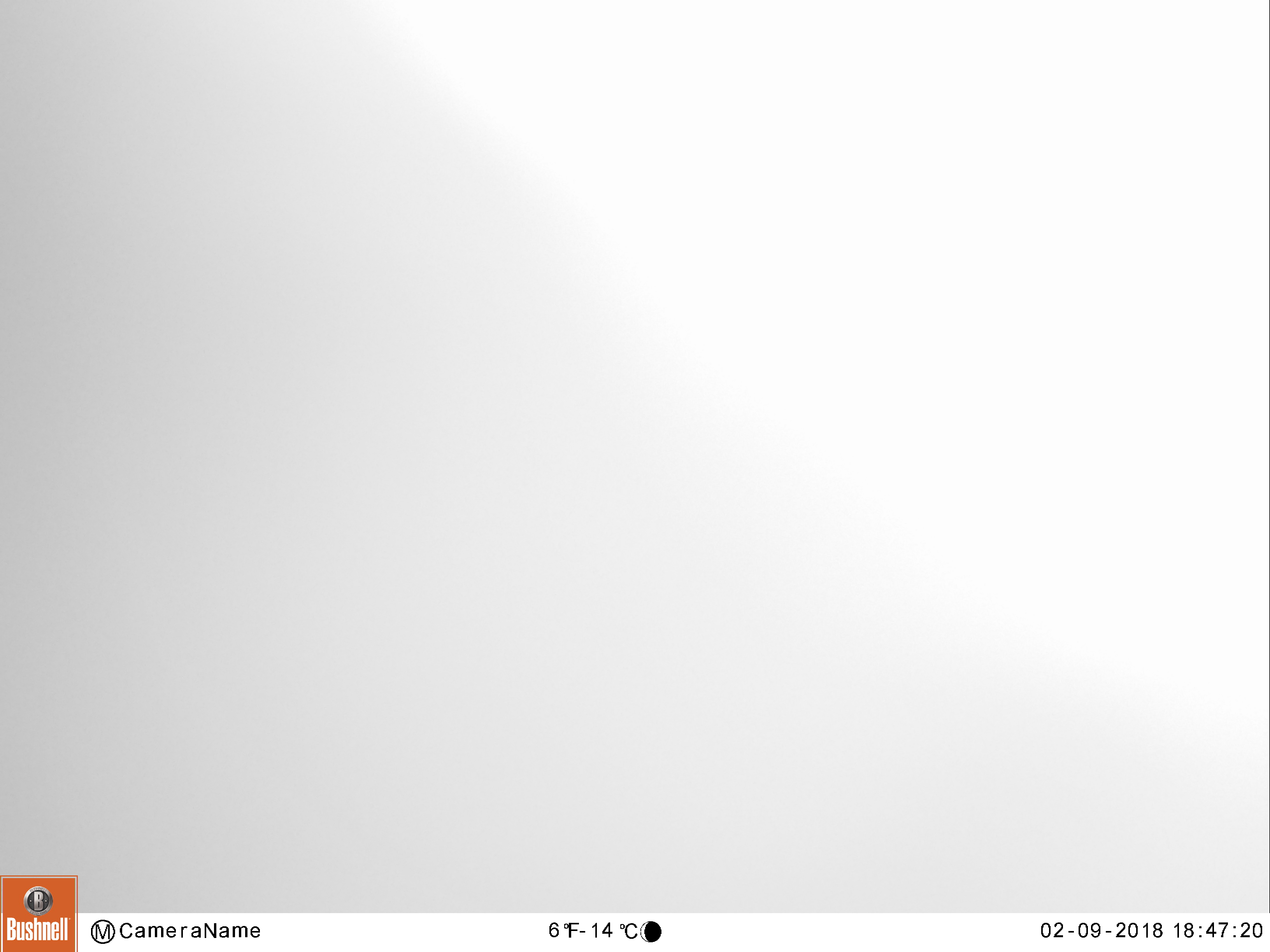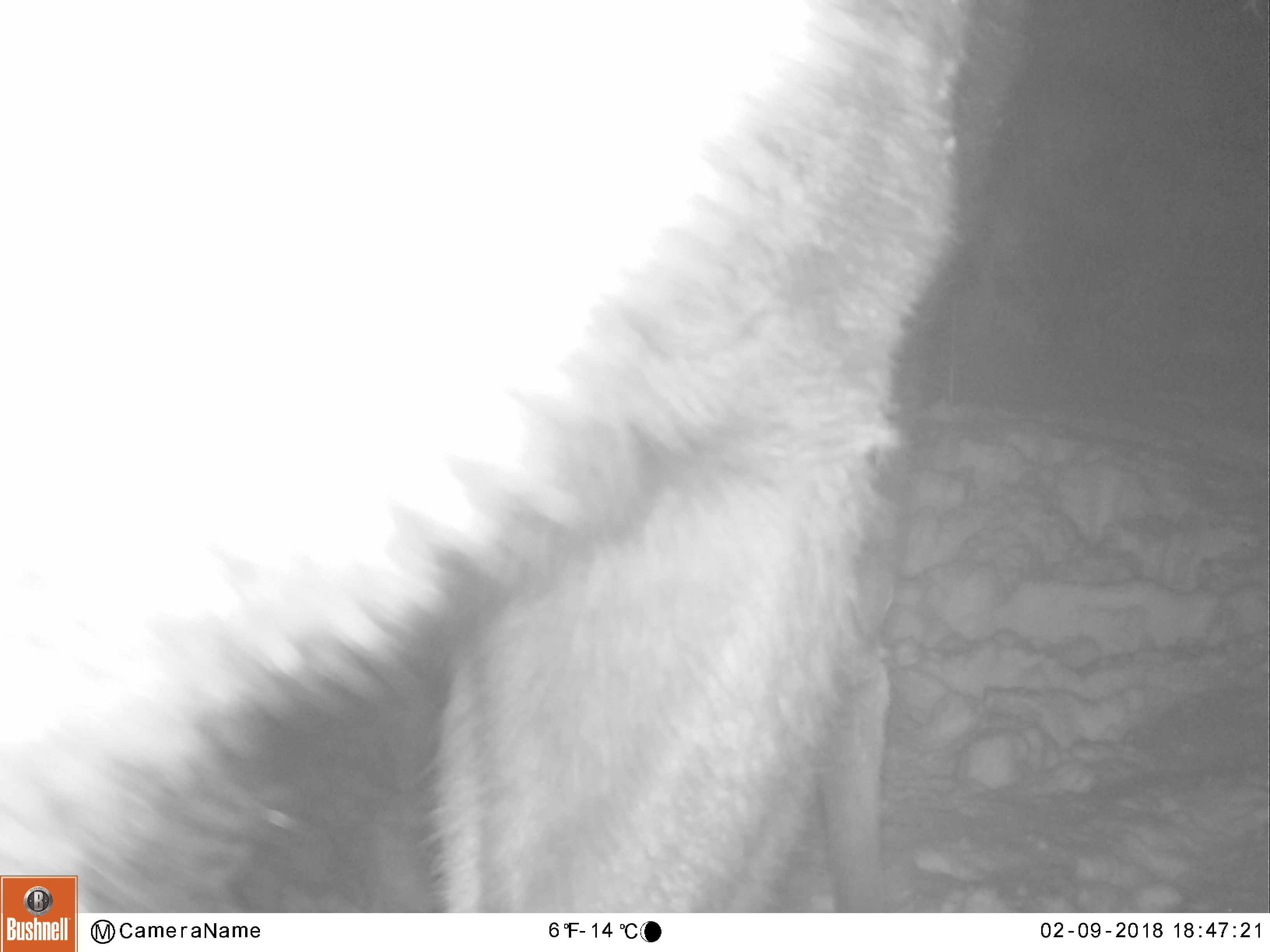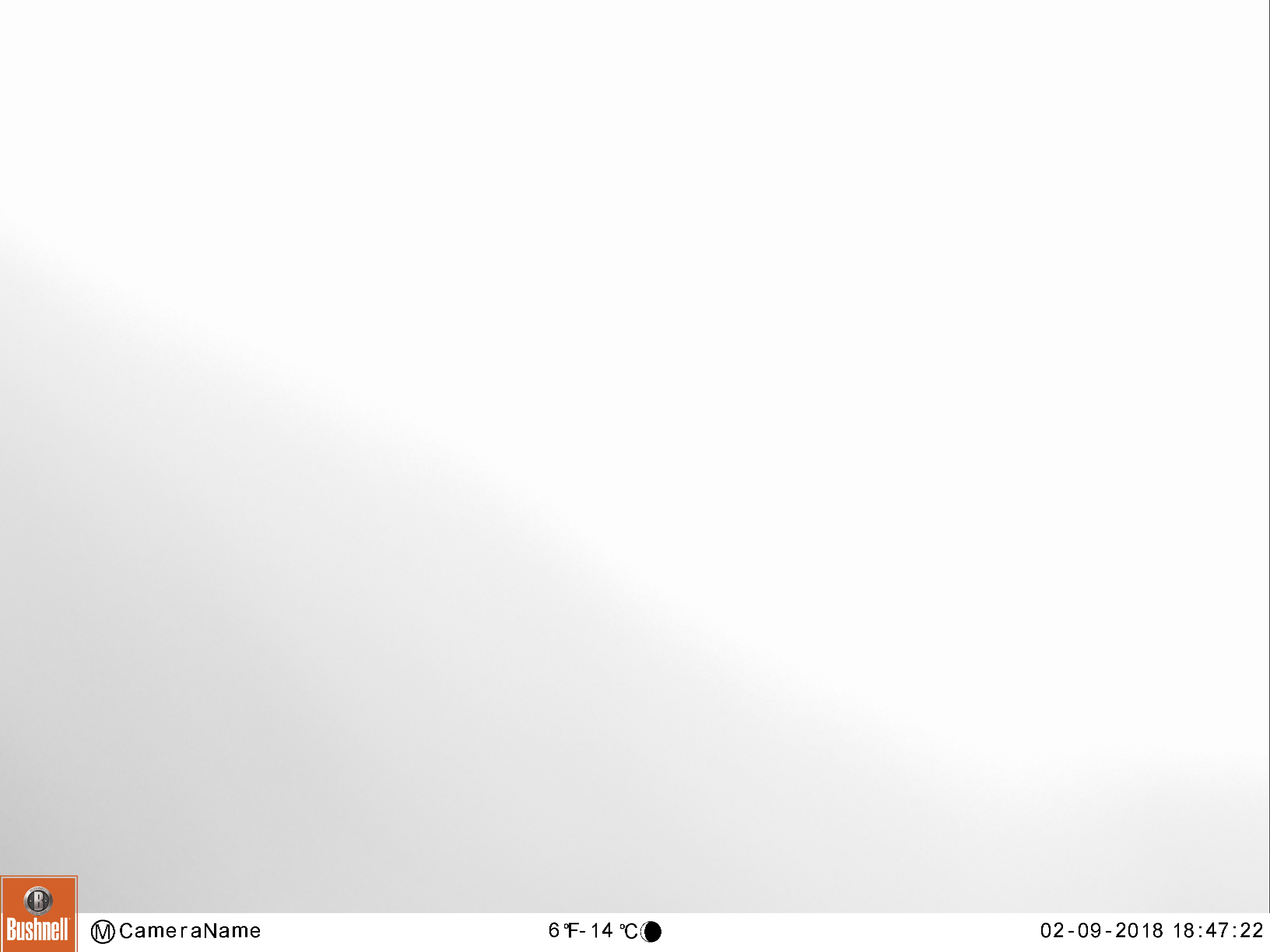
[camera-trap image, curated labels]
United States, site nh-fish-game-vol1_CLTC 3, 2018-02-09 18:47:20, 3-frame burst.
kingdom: Animalia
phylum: Chordata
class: Mammalia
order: Artiodactyla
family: Cervidae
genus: Alces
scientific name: Alces alces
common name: moose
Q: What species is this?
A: Moose (Alces alces).